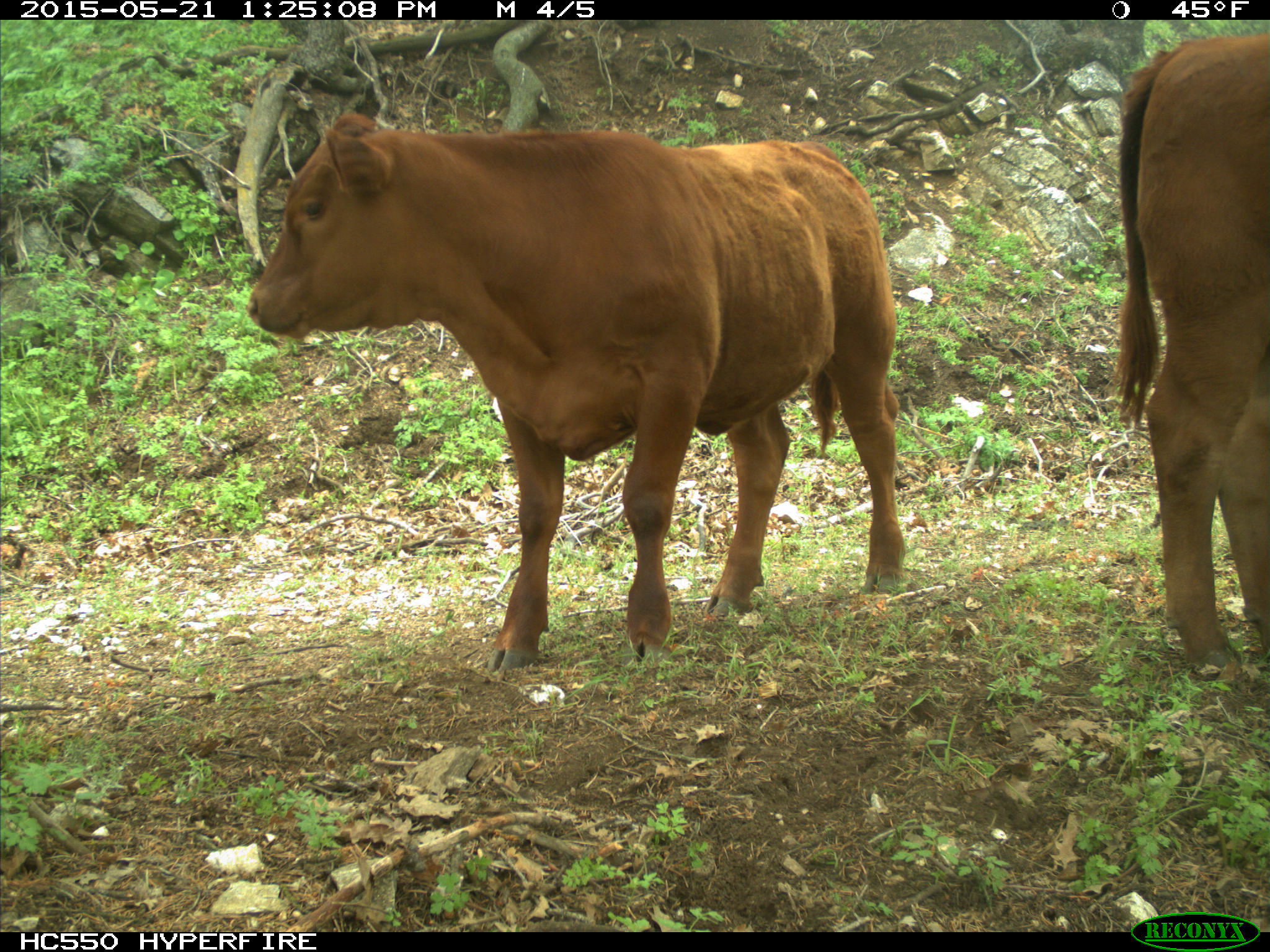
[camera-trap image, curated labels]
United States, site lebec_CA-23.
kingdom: Animalia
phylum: Chordata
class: Mammalia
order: Artiodactyla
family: Bovidae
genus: Bos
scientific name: Bos taurus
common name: domestic cow